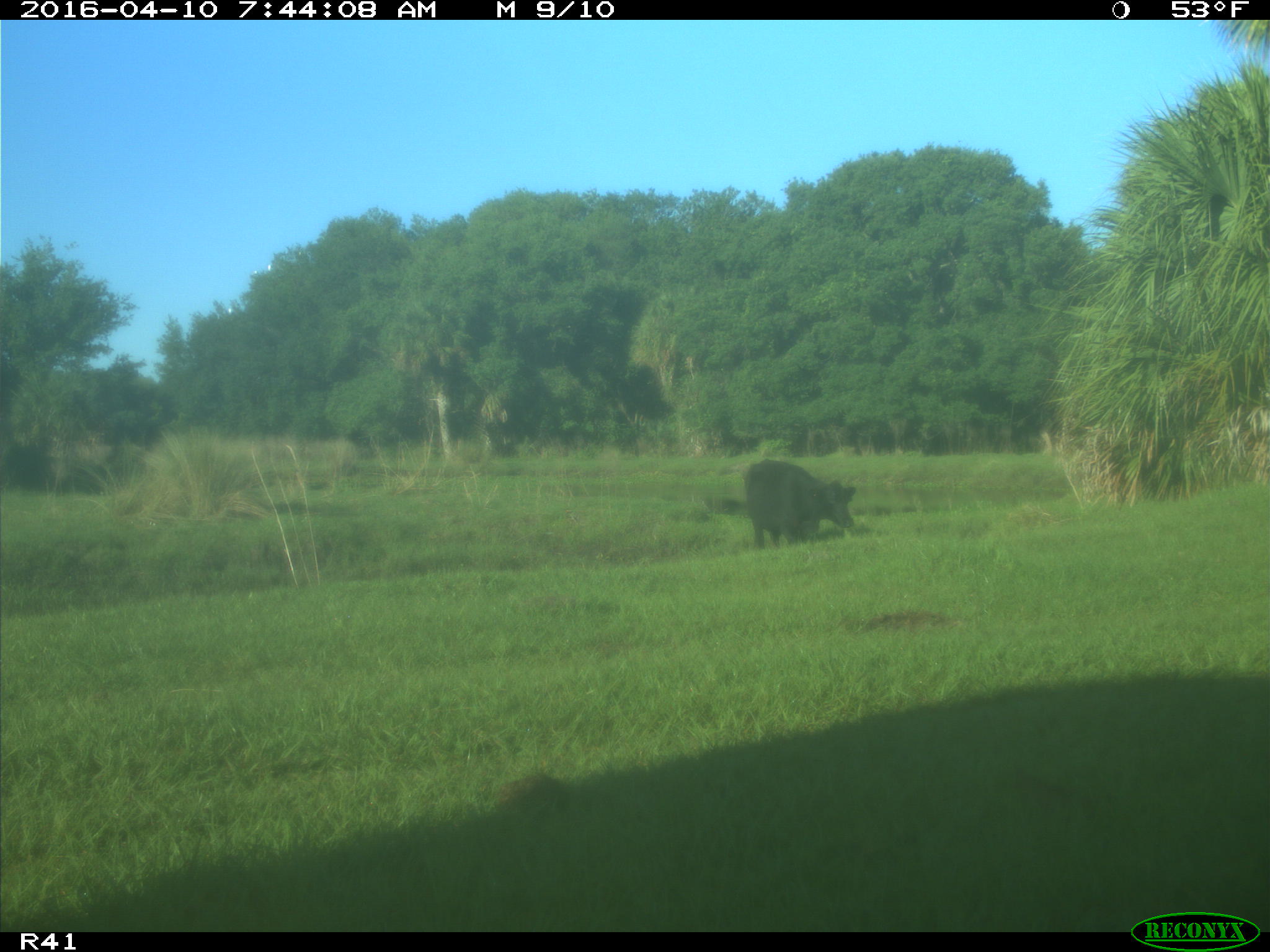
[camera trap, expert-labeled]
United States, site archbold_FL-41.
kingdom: Animalia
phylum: Chordata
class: Mammalia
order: Artiodactyla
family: Bovidae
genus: Bos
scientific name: Bos taurus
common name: domestic cow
Bos taurus (domestic cow).